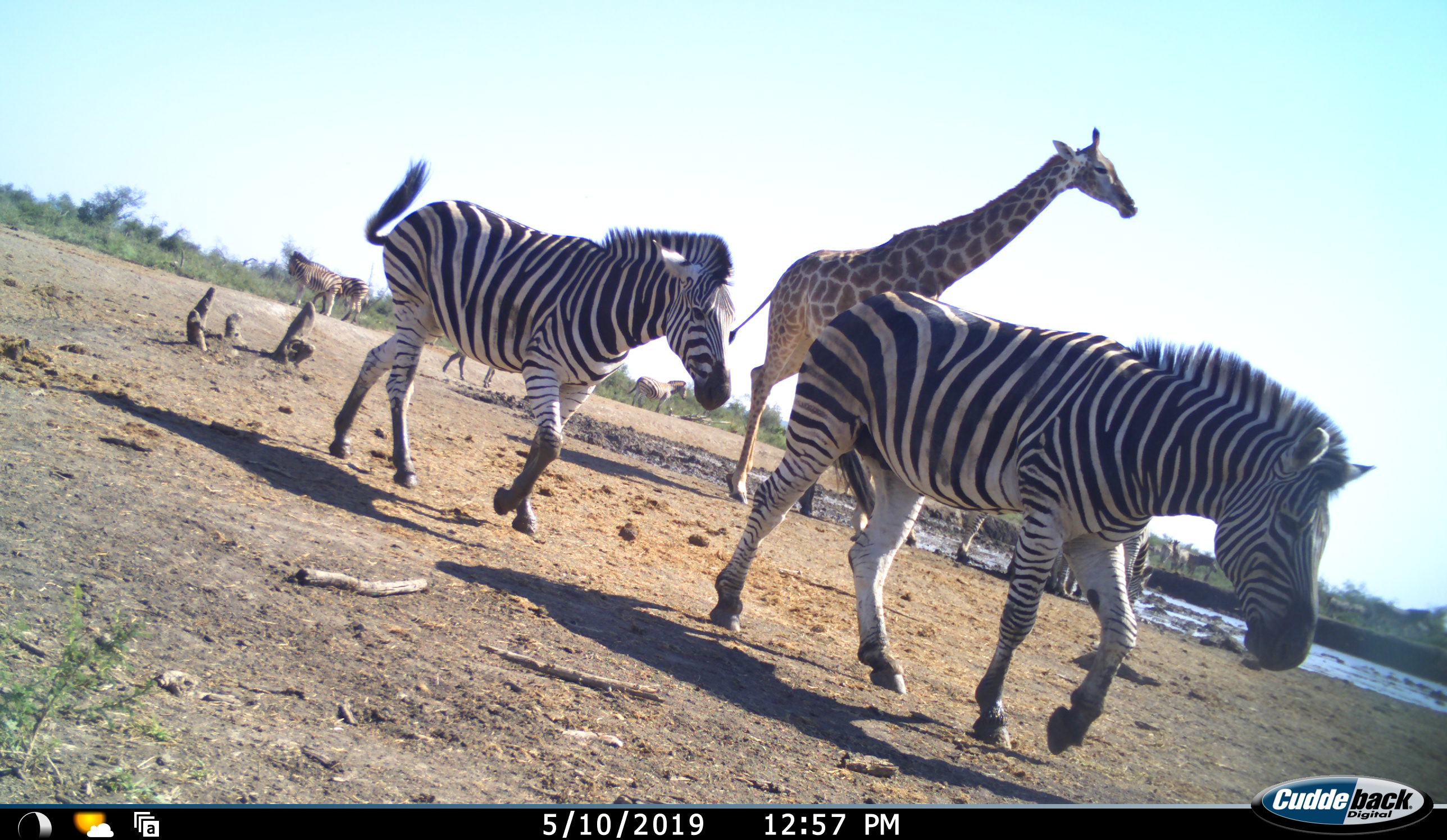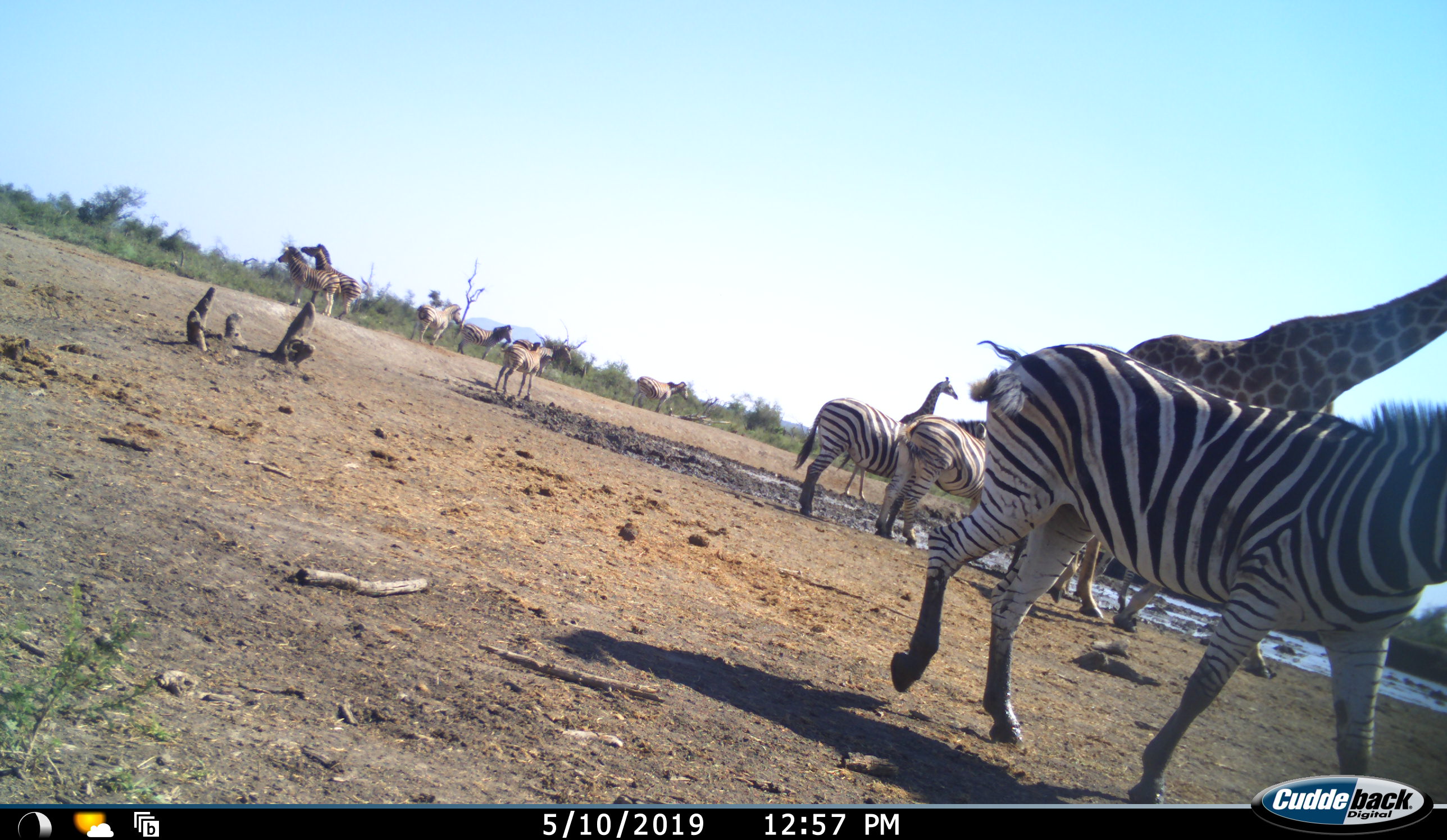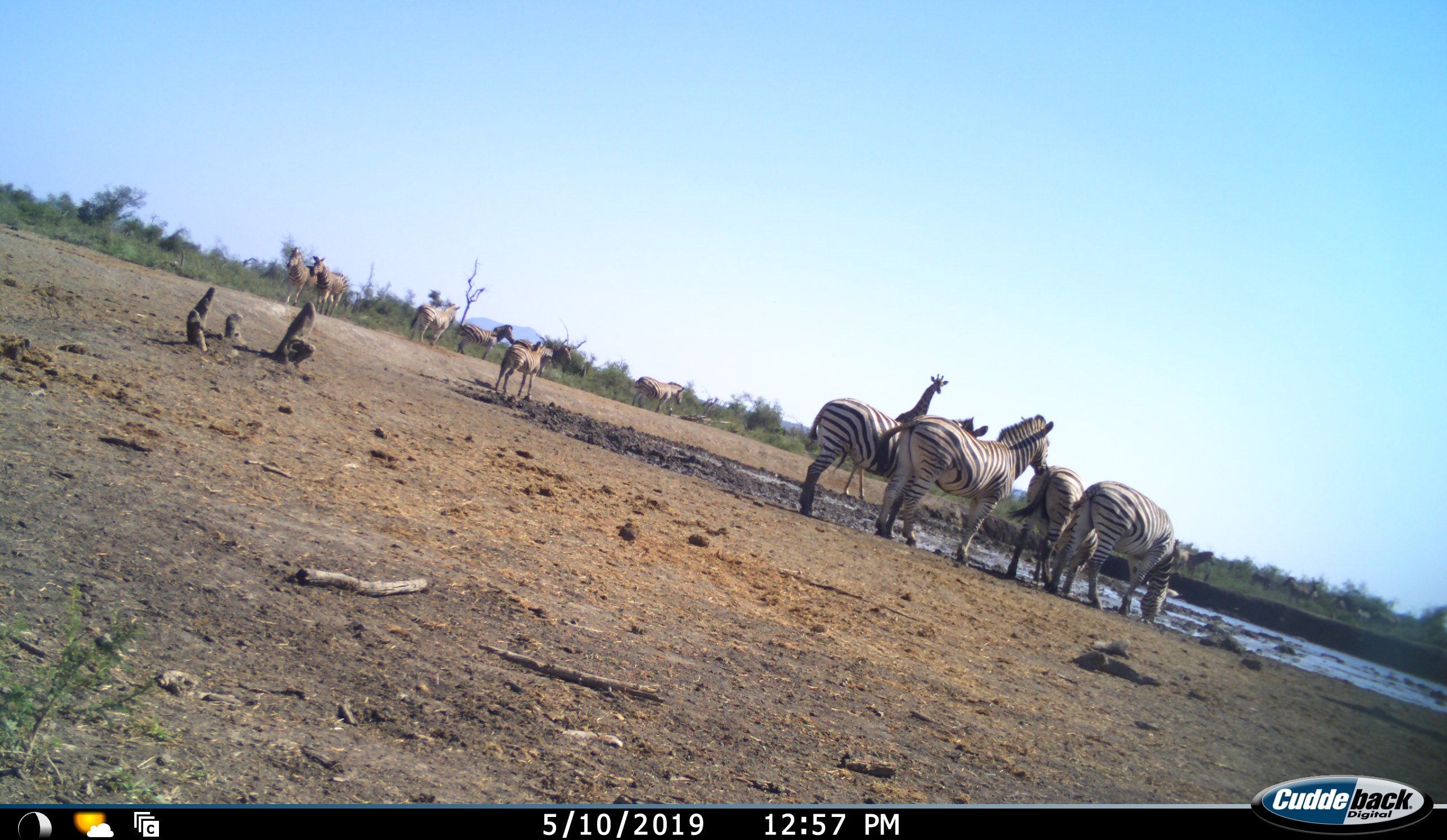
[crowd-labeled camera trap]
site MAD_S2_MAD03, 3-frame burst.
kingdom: Animalia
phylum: Chordata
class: Mammalia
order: Artiodactyla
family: Giraffidae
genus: Giraffa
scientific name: Giraffa camelopardalis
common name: giraffe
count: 1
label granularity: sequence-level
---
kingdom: Animalia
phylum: Chordata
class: Mammalia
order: Perissodactyla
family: Equidae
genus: Equus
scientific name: Equus quagga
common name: plains zebra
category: zebraplains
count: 10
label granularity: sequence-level